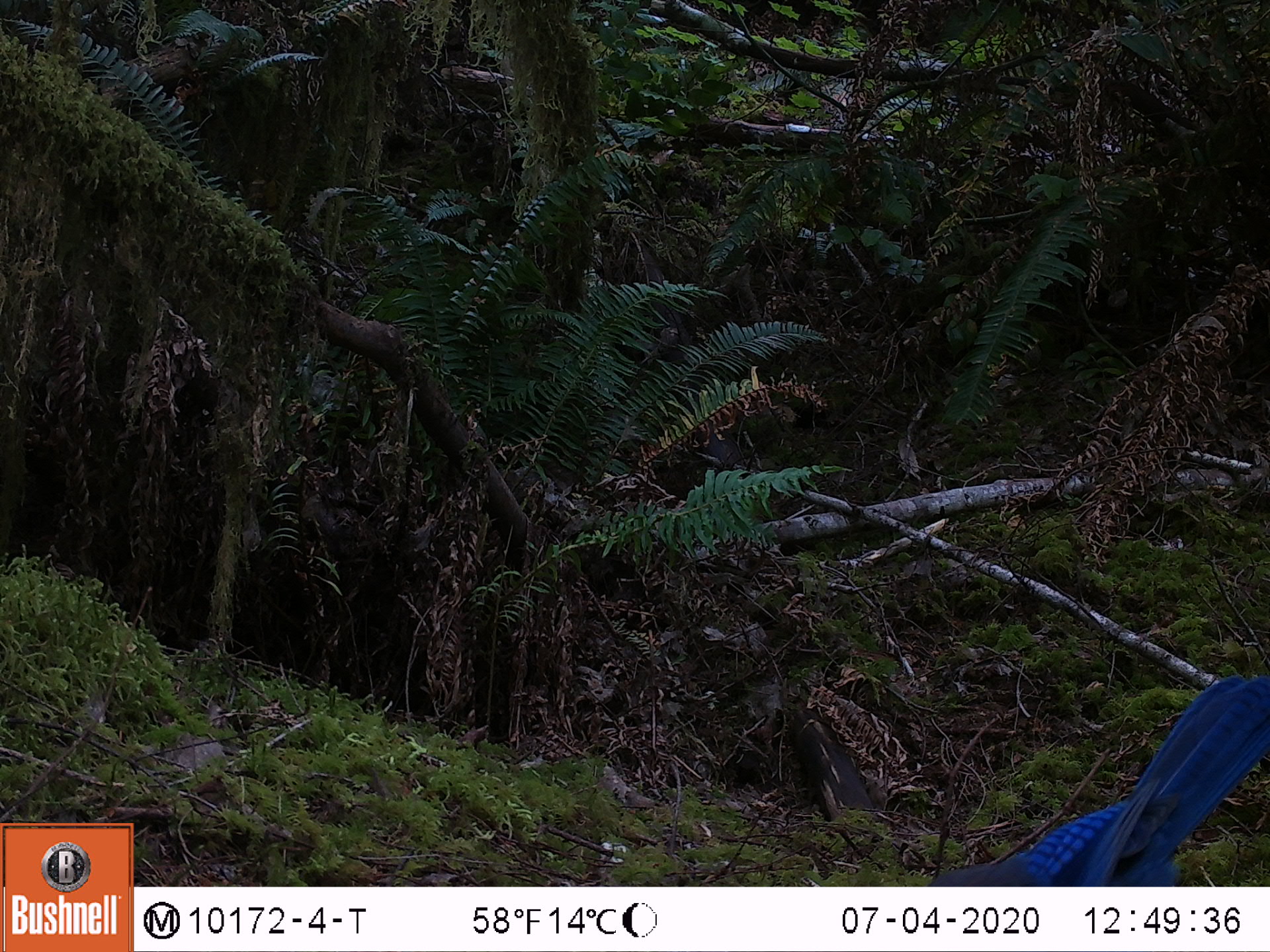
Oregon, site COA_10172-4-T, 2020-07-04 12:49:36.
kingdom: Animalia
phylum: Chordata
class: Aves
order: Passeriformes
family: Corvidae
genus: Cyanocitta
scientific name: Cyanocitta stelleri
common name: steller's jay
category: stellers jay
Stellers jay (steller's jay) (Cyanocitta stelleri).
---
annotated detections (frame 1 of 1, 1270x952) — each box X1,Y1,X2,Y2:
stellers jay: 947,677,1263,883